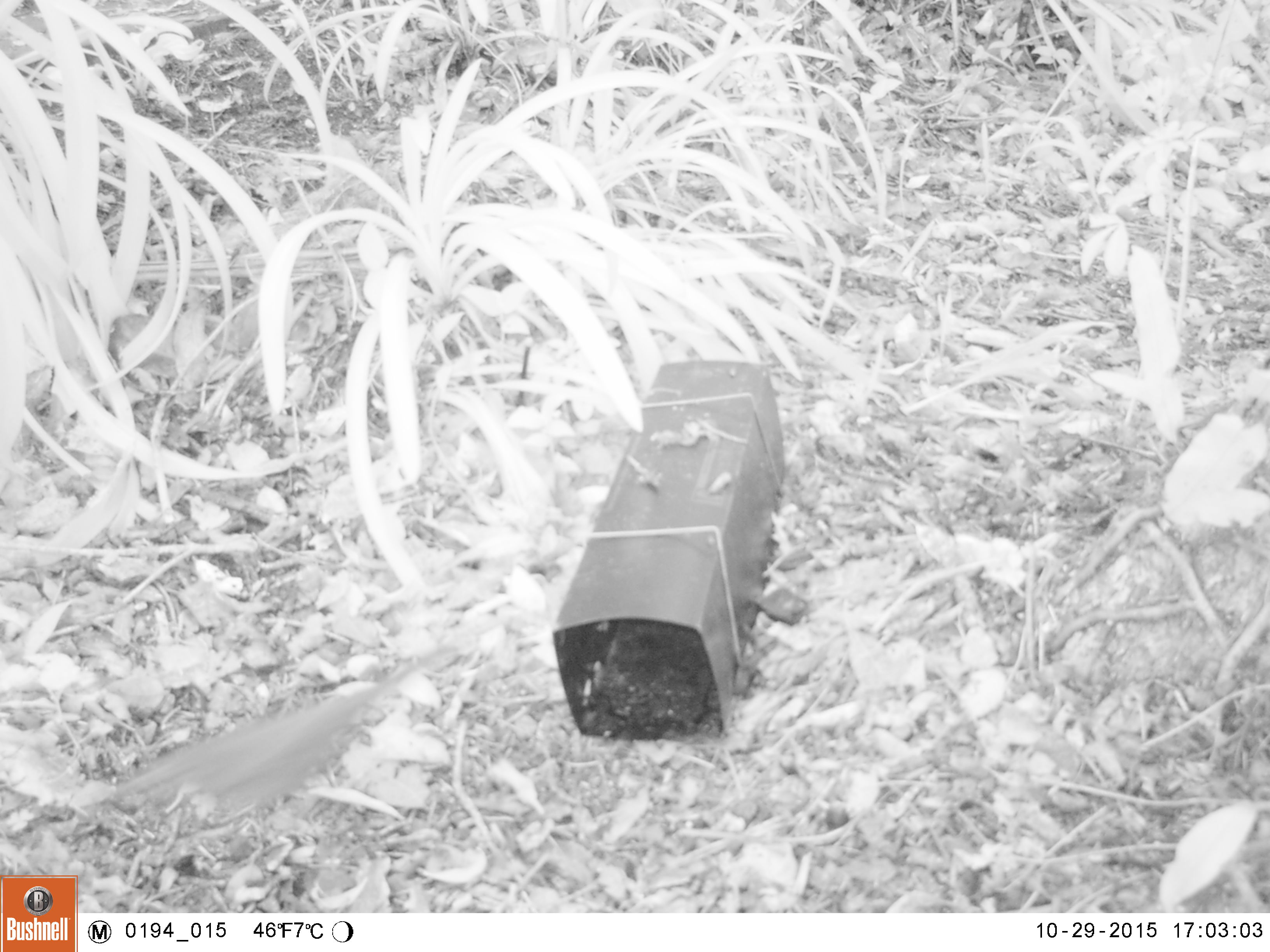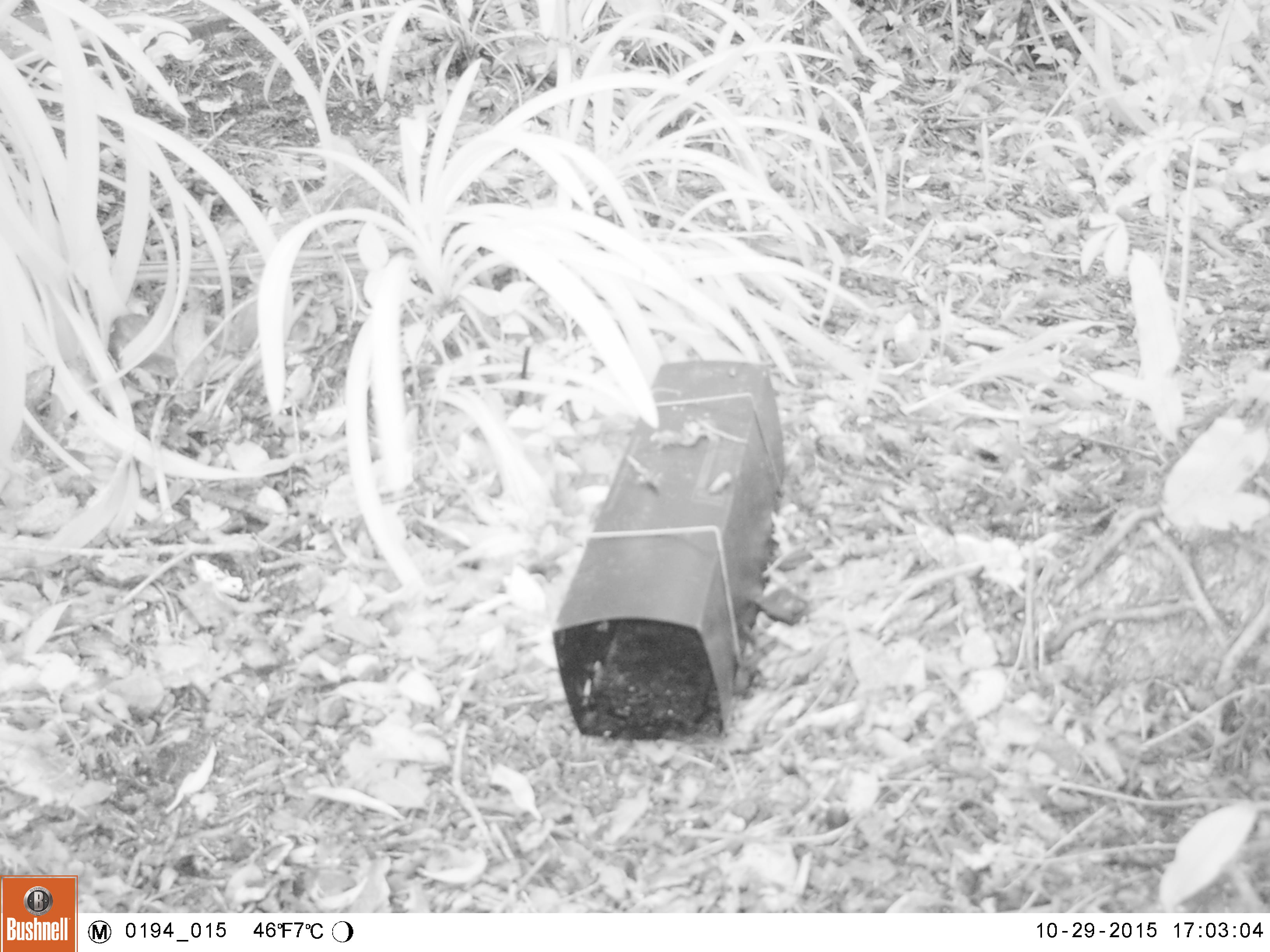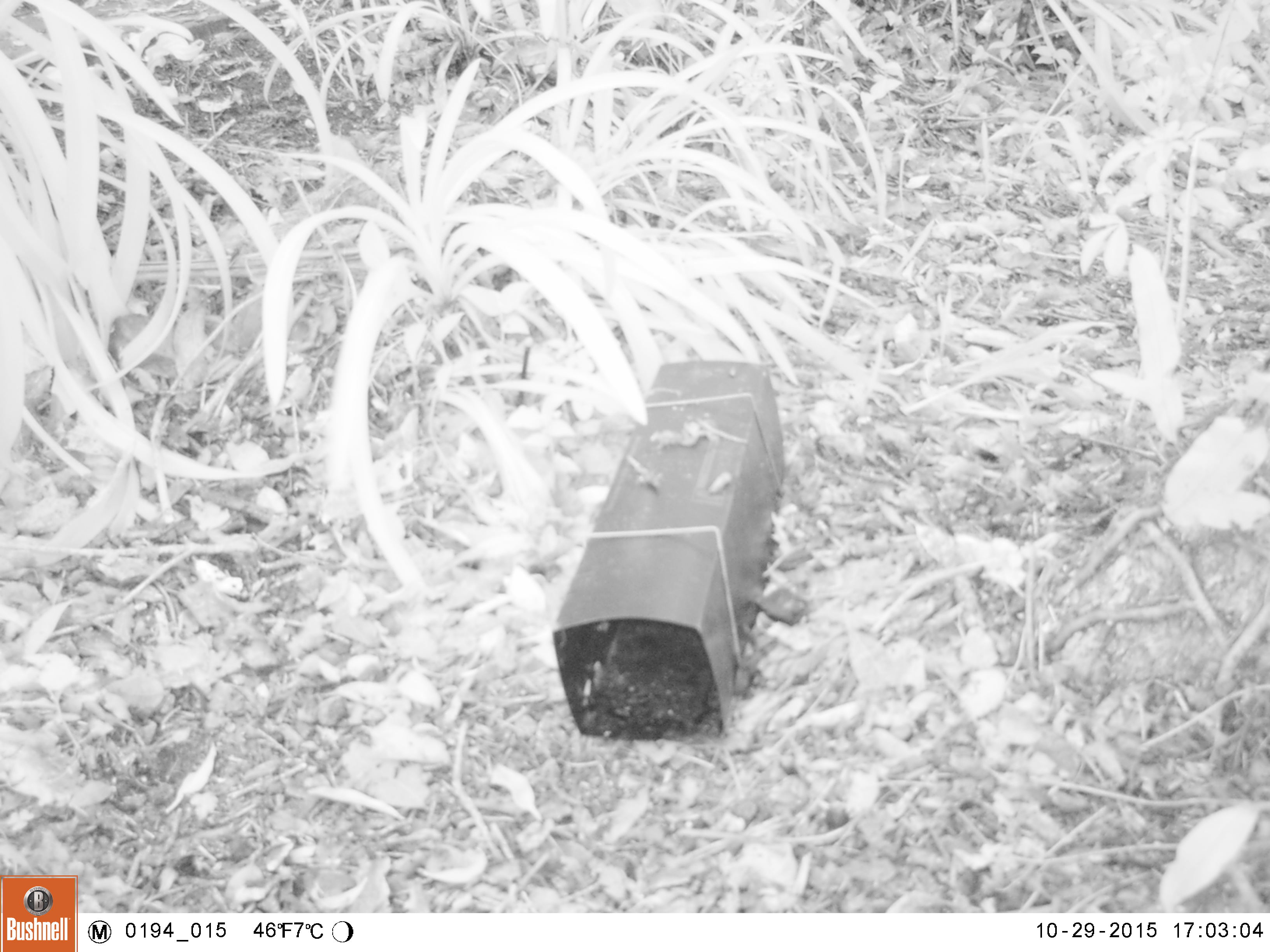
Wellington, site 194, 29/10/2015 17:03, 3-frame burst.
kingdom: Animalia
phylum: Chordata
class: Aves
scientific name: Aves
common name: bird